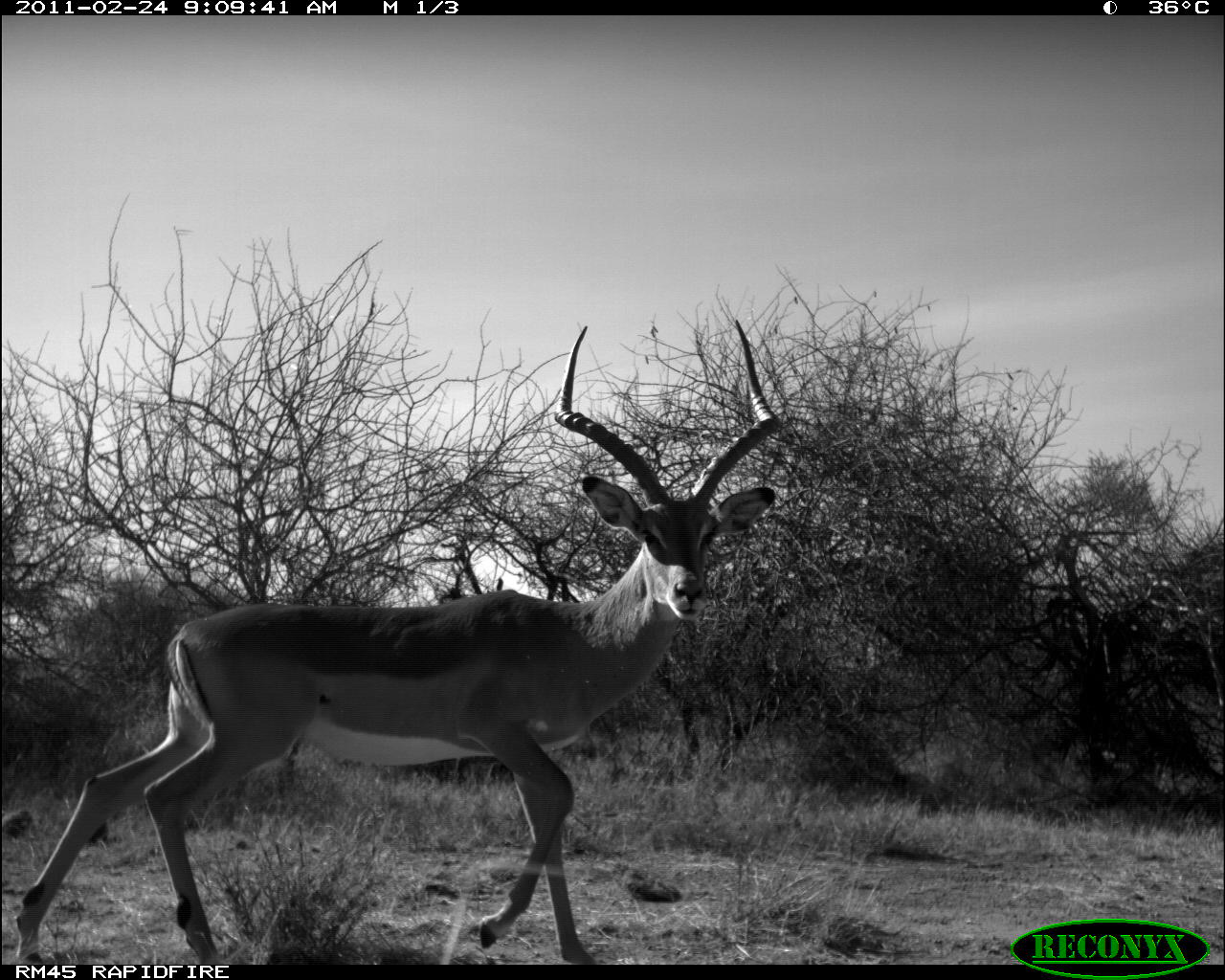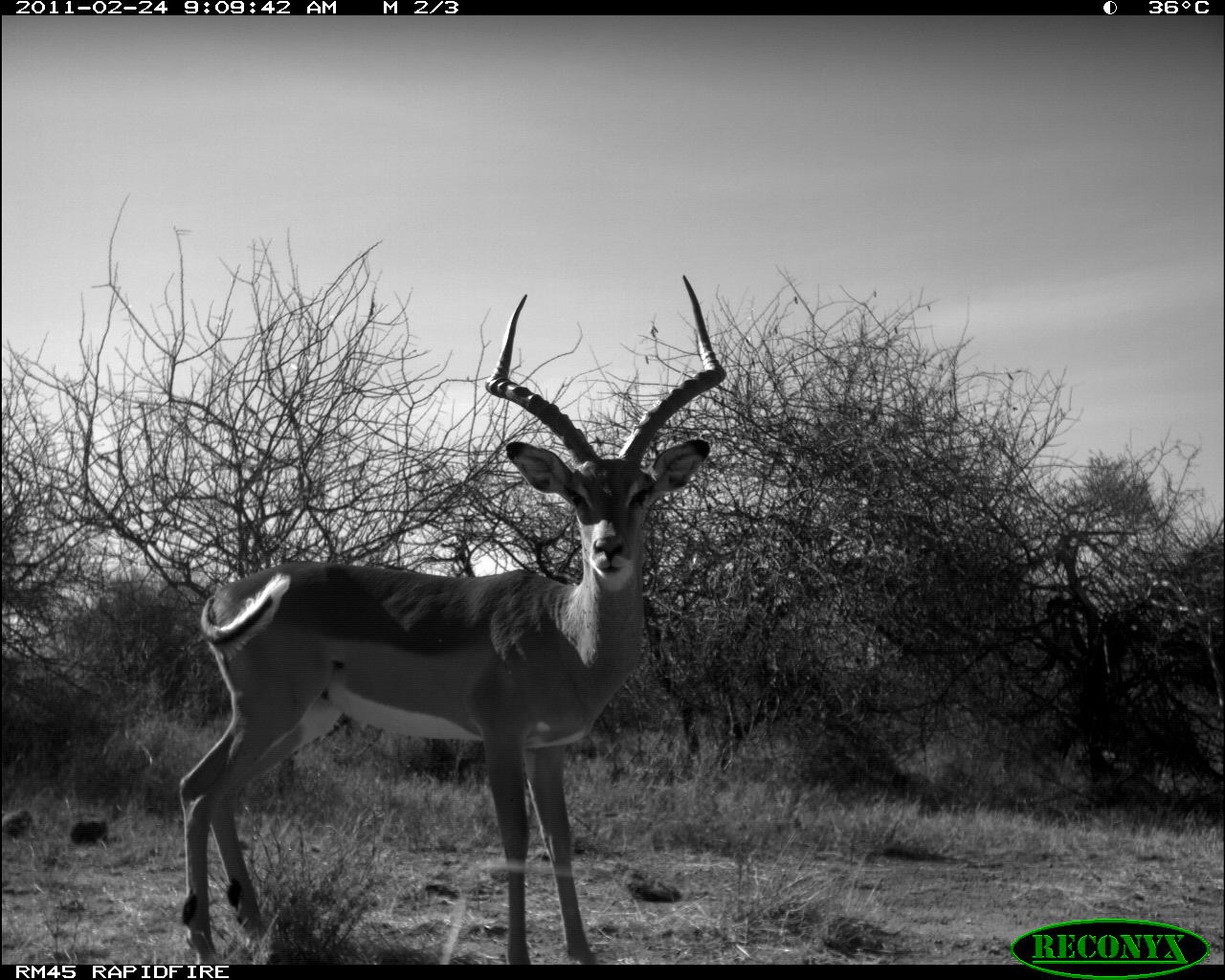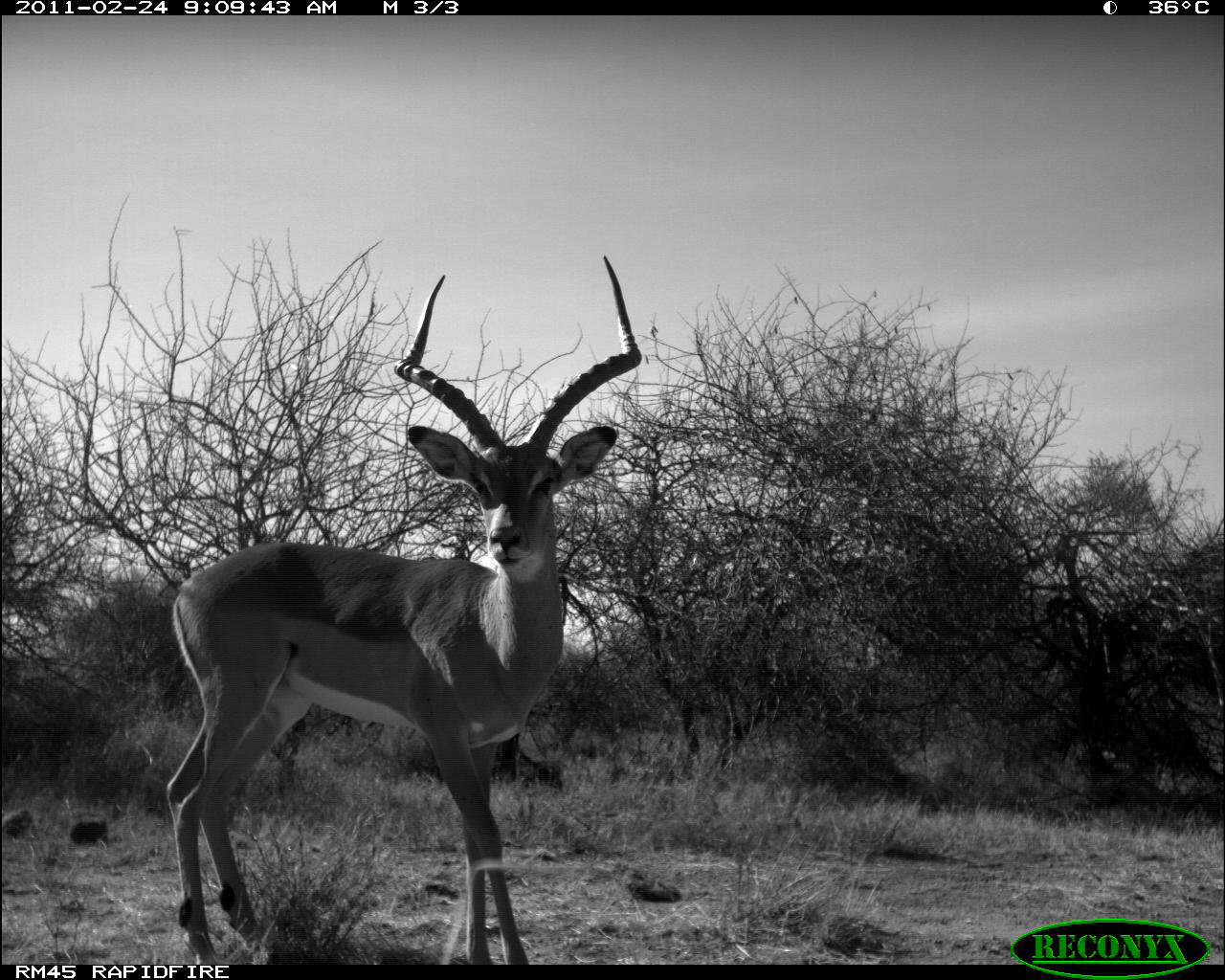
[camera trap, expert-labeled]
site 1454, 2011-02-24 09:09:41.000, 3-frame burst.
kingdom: Animalia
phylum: Chordata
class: Mammalia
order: Artiodactyla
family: Bovidae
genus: Aepyceros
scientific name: Aepyceros melampus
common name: impala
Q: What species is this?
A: Aepyceros melampus (impala).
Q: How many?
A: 2.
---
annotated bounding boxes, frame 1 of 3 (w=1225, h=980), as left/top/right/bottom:
aepyceros melampus: 12/317/784/963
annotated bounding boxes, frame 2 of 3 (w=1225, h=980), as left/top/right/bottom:
aepyceros melampus: 172/269/726/960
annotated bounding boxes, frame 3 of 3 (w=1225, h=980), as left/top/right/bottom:
aepyceros melampus: 160/251/646/963